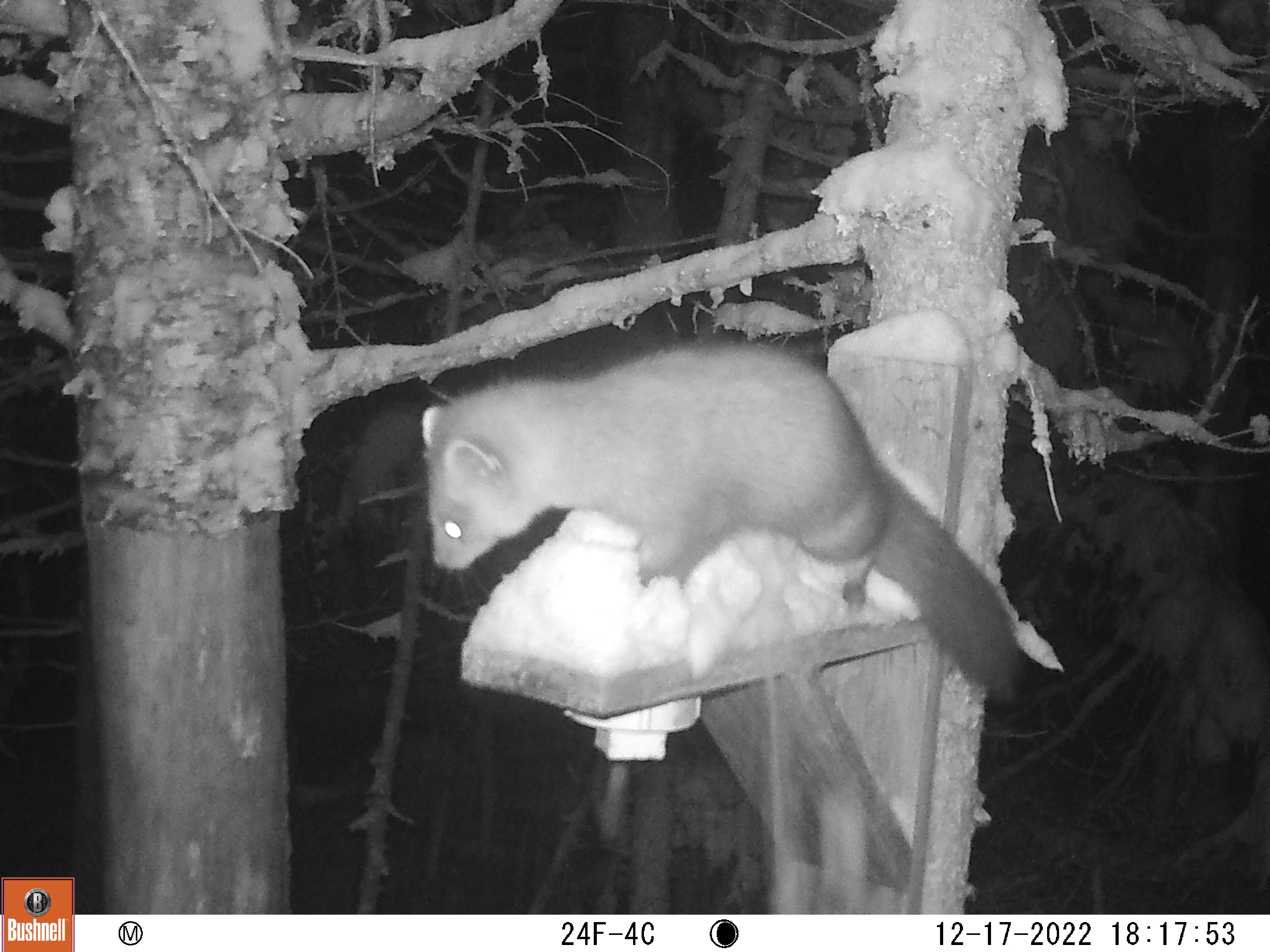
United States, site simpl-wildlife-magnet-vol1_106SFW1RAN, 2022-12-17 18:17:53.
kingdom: Animalia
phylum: Chordata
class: Mammalia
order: Carnivora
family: Mustelidae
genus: Martes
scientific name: Martes americana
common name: american marten